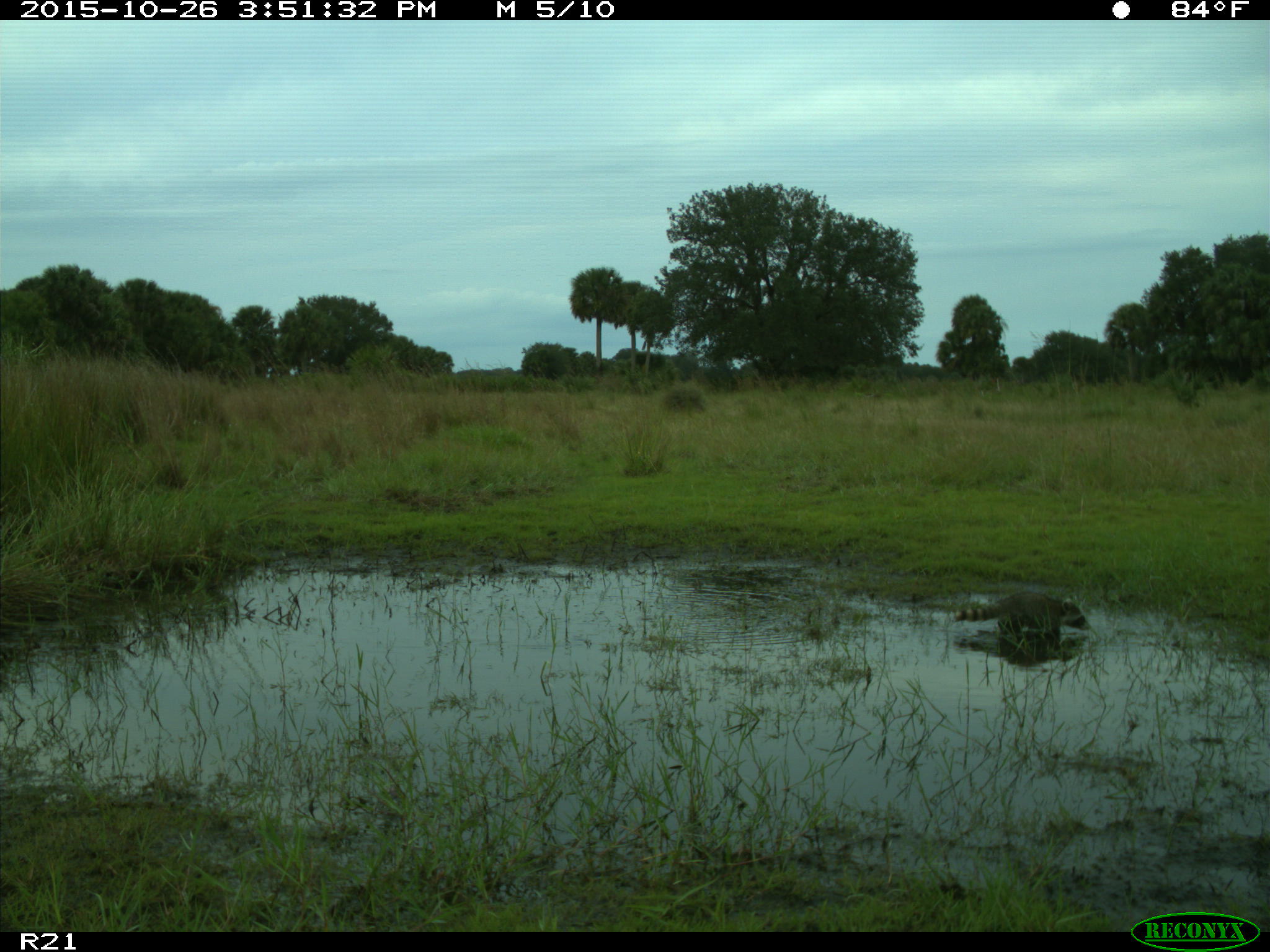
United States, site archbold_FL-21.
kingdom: Animalia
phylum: Chordata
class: Mammalia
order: Carnivora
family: Procyonidae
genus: Procyon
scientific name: Procyon lotor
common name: common raccoon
Procyon lotor (common raccoon).